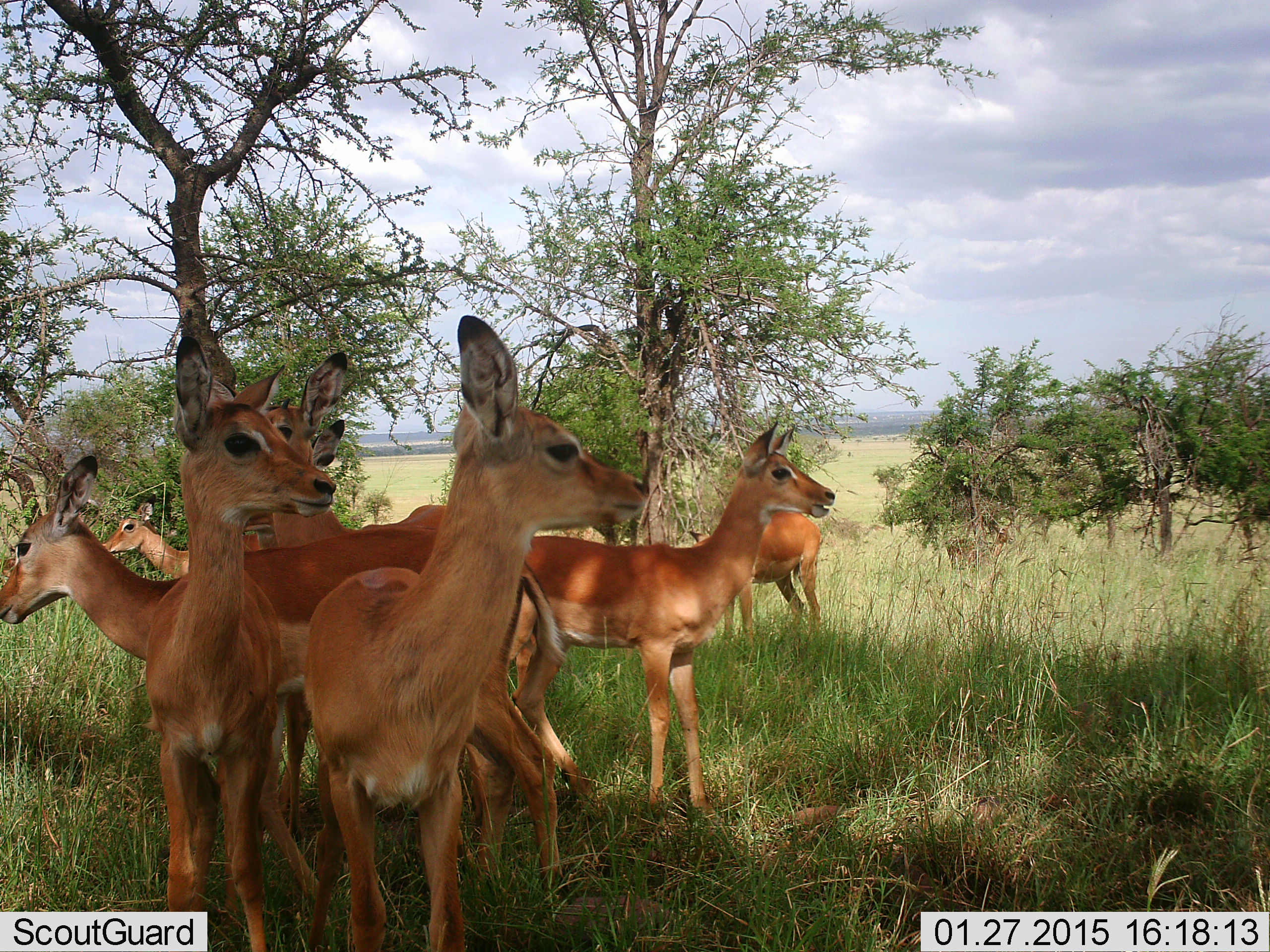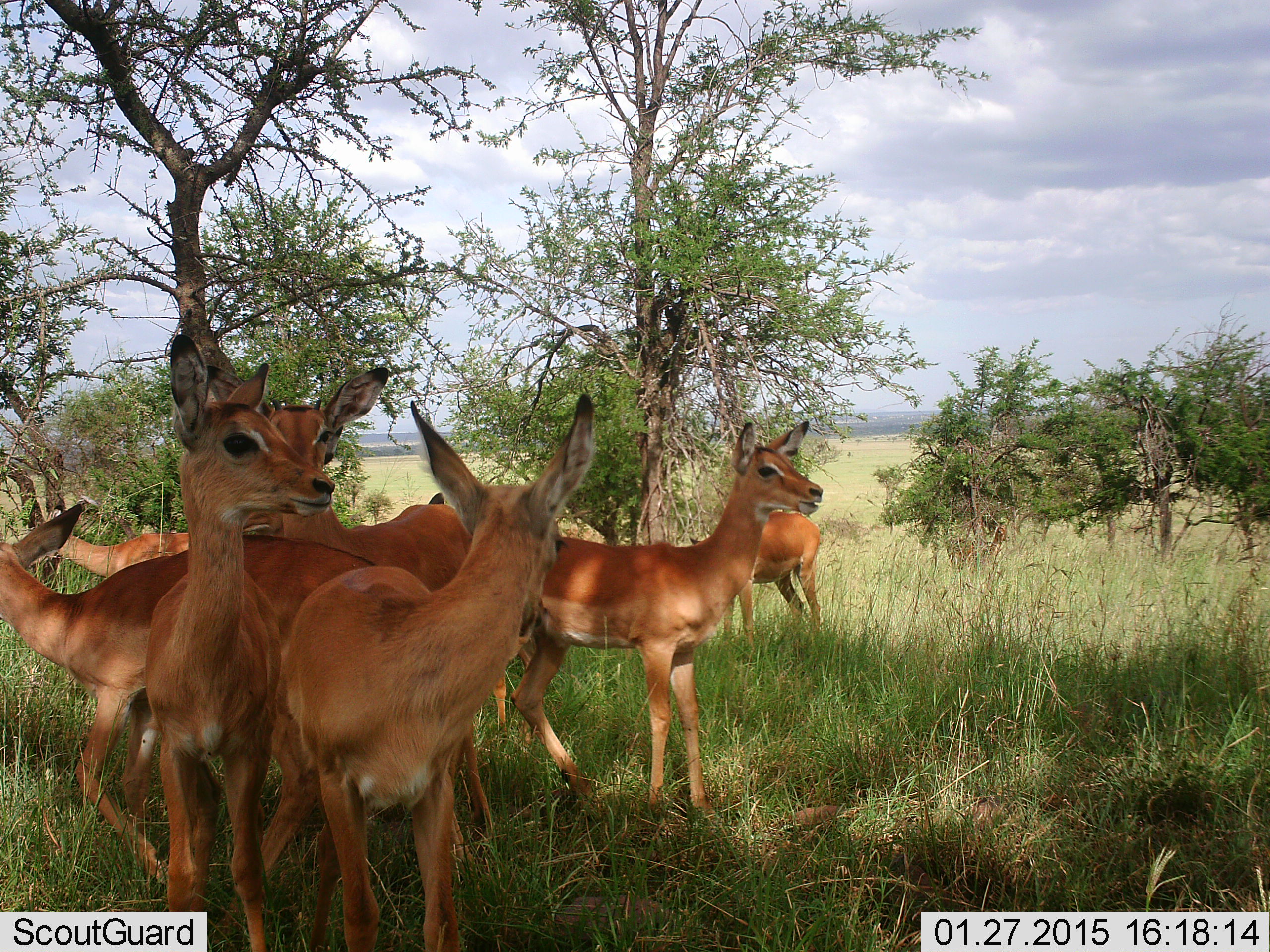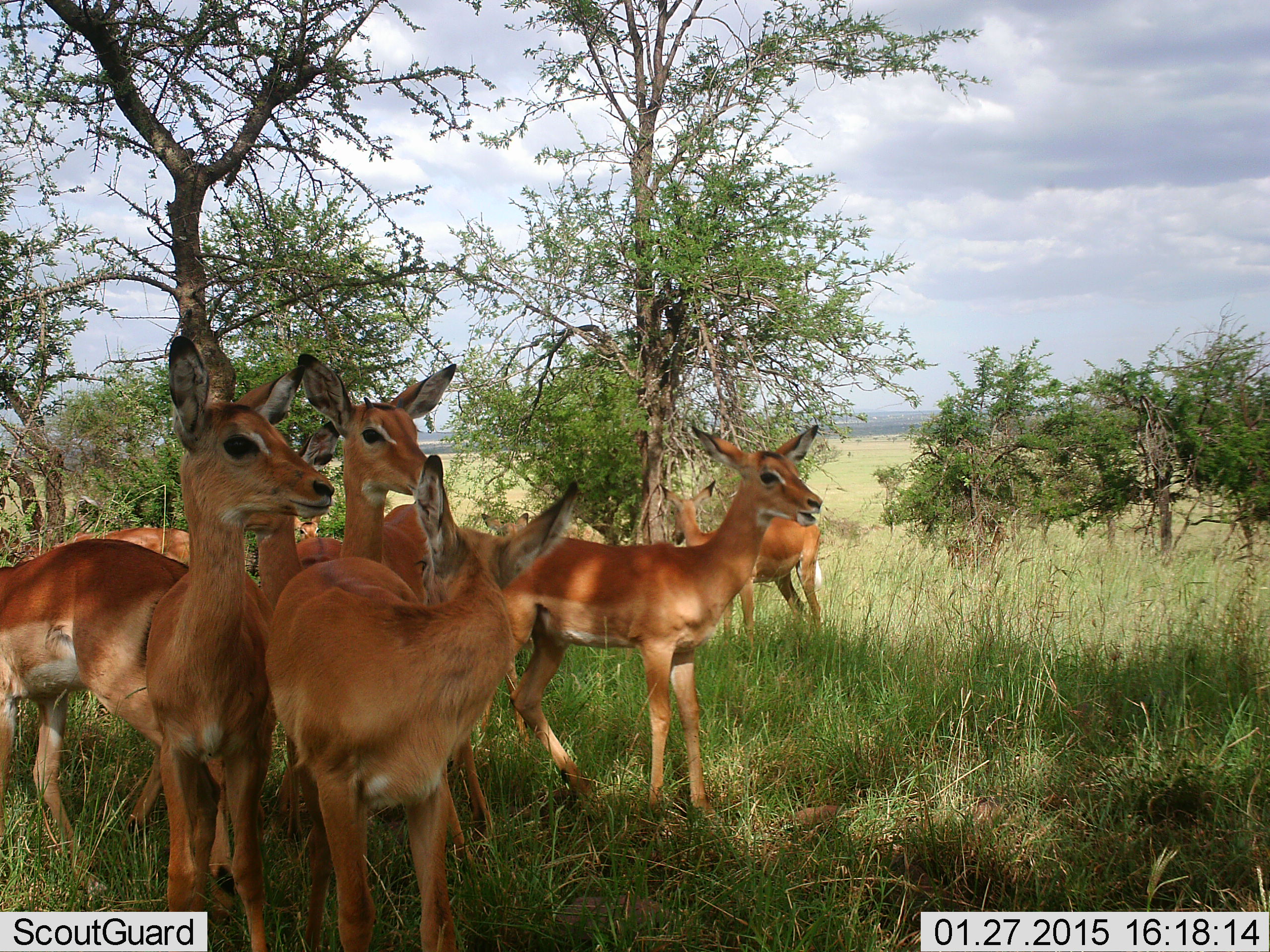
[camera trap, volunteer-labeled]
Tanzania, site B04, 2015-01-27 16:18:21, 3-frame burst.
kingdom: Animalia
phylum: Chordata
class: Mammalia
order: Artiodactyla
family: Bovidae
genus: Aepyceros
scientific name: Aepyceros melampus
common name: impala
Impala (Aepyceros melampus), count 8. Behavior (volunteer vote fractions): standing 100%, resting 0%, moving 40%, interacting 20%. Young present (vote fraction): 20%. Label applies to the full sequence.